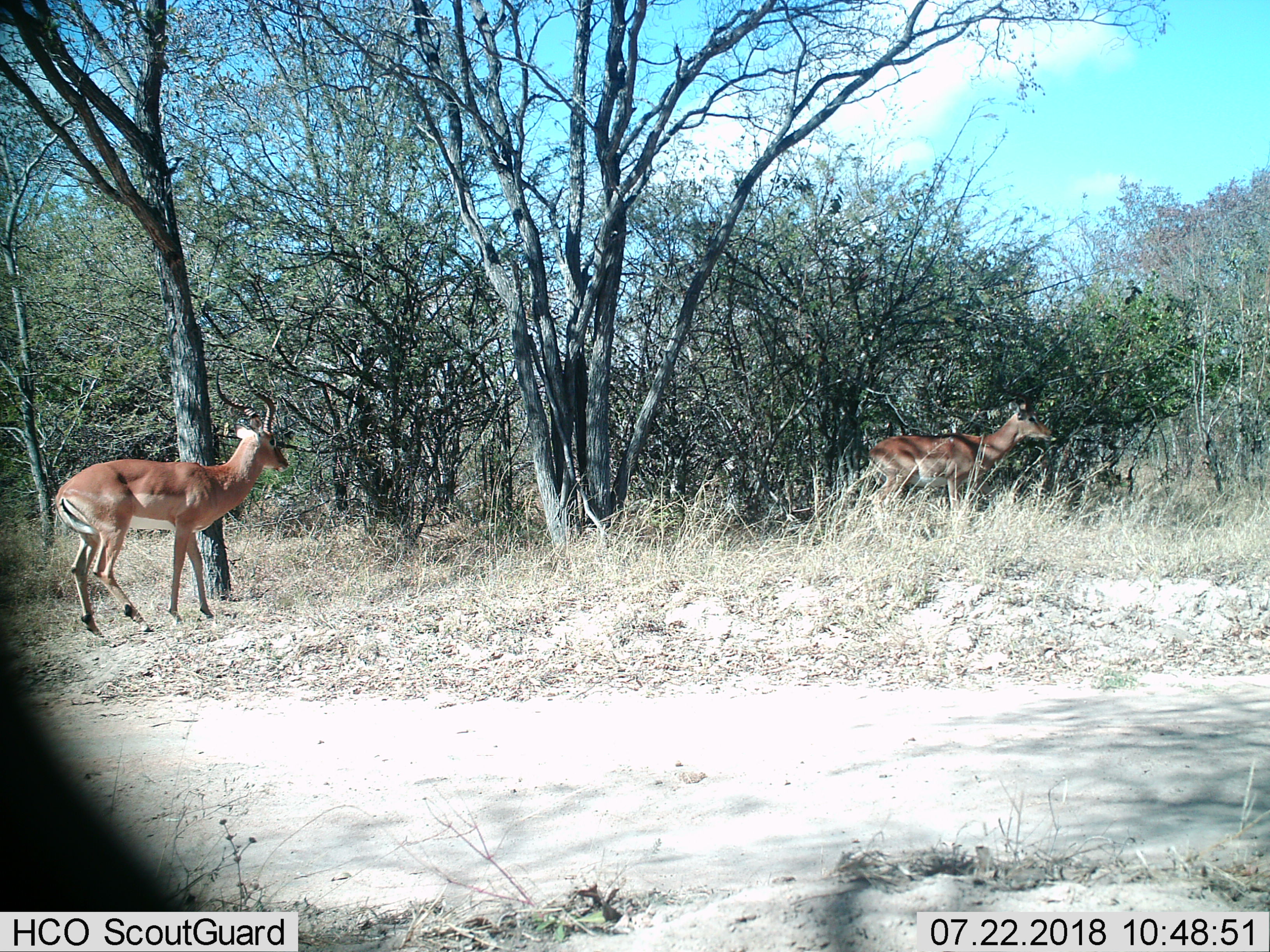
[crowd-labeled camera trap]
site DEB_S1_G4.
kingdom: Animalia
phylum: Chordata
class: Mammalia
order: Artiodactyla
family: Bovidae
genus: Aepyceros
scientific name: Aepyceros melampus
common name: impala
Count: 2.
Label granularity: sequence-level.